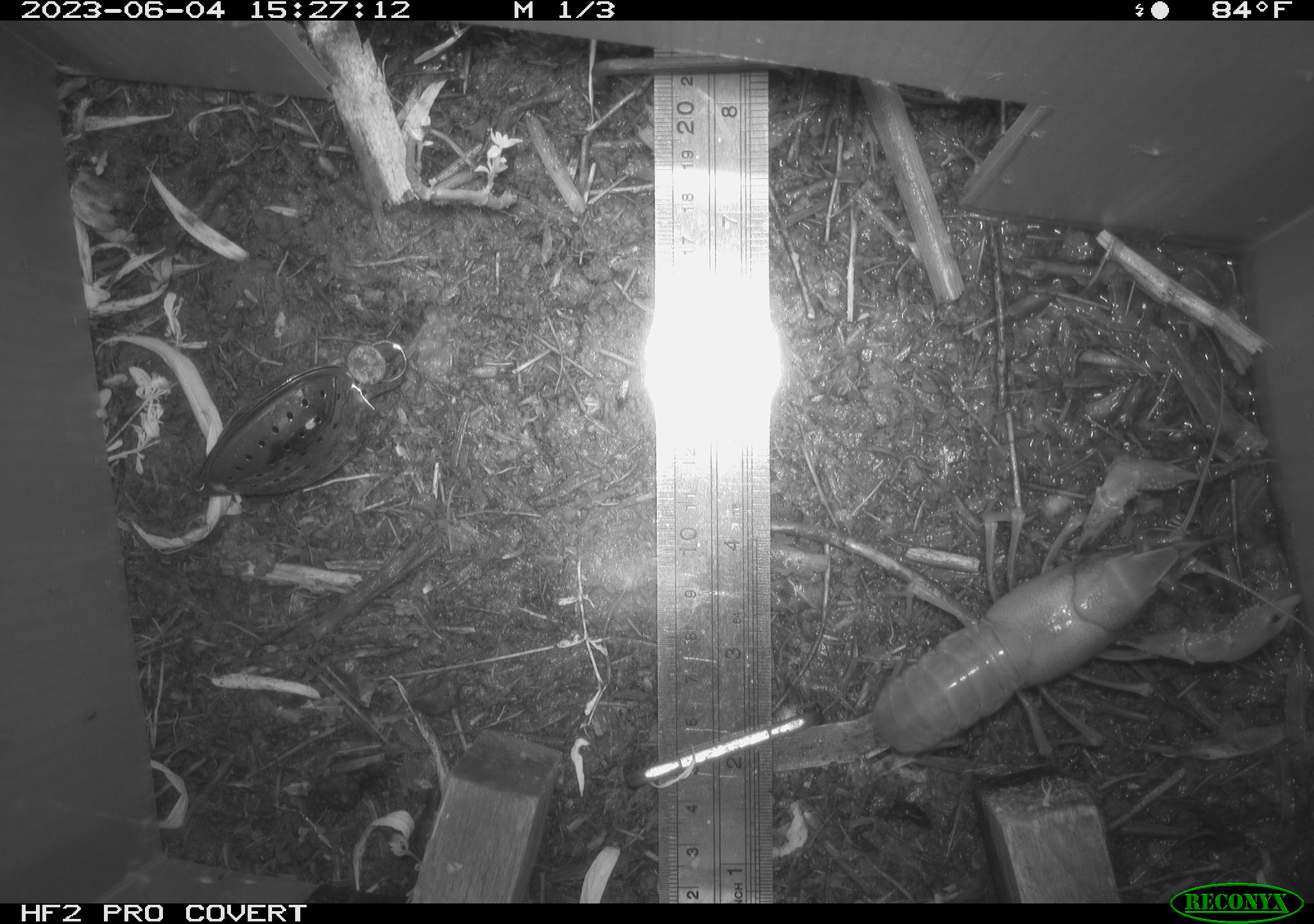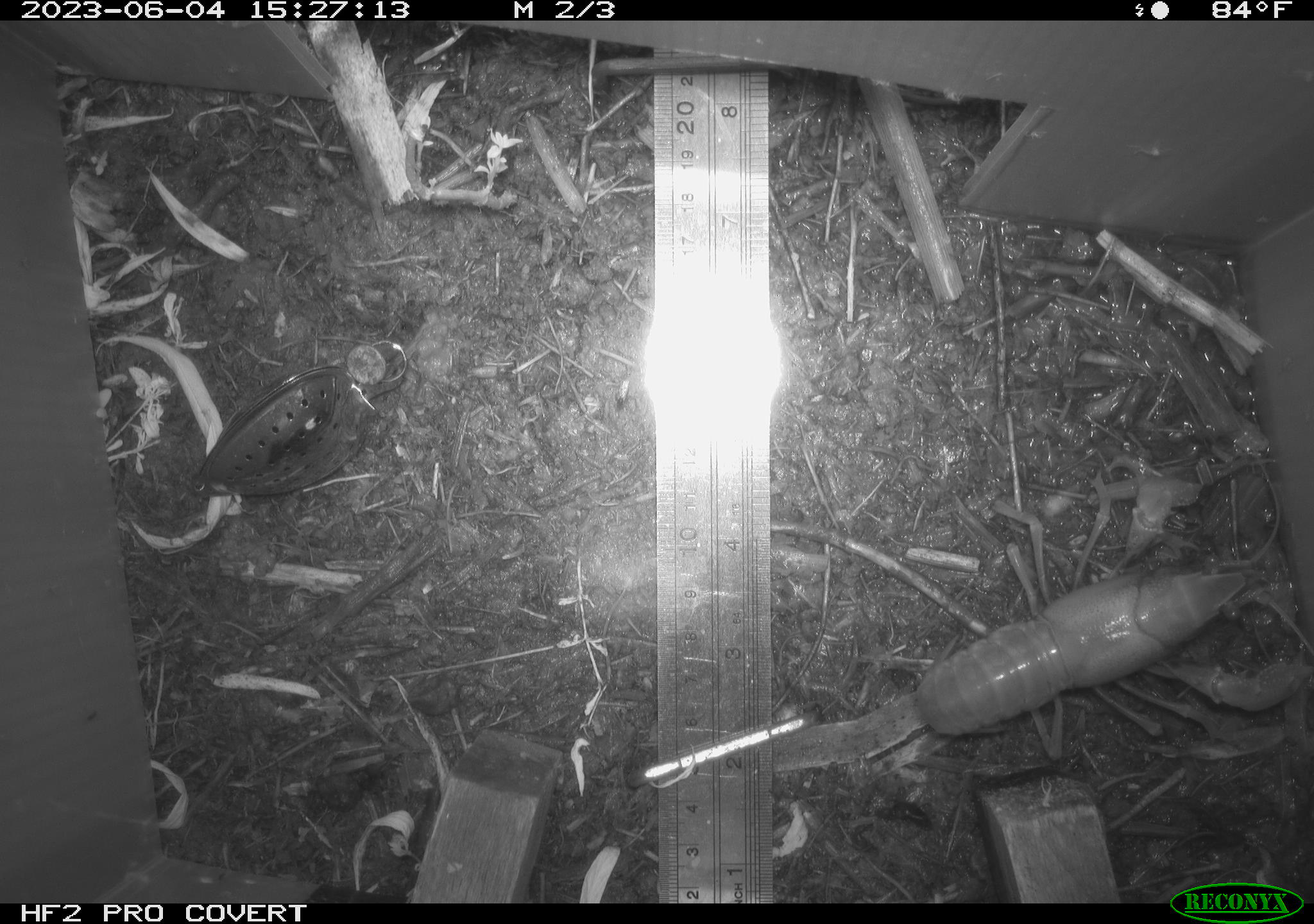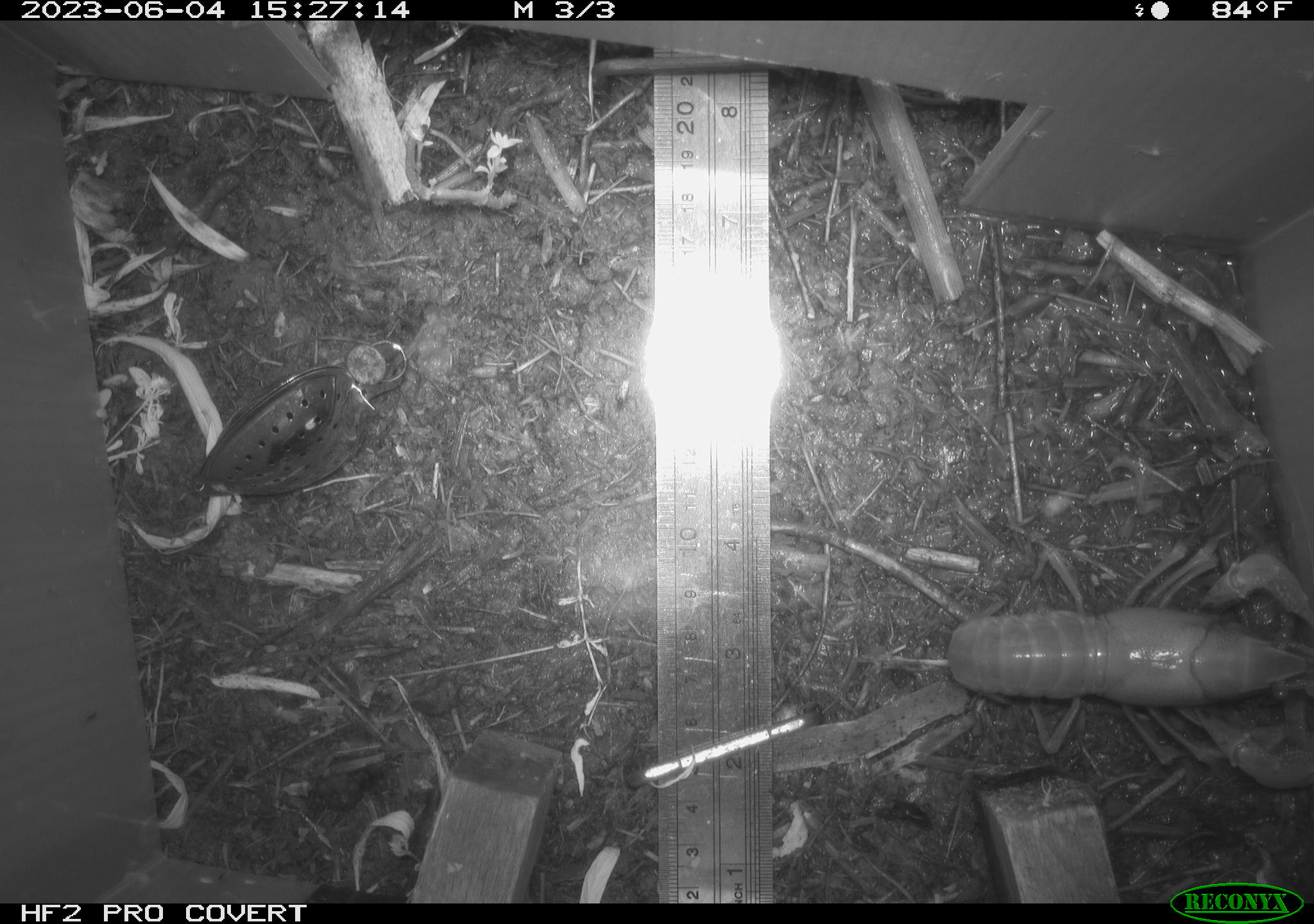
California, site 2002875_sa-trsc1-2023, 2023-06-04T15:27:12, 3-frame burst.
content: unidentified animal